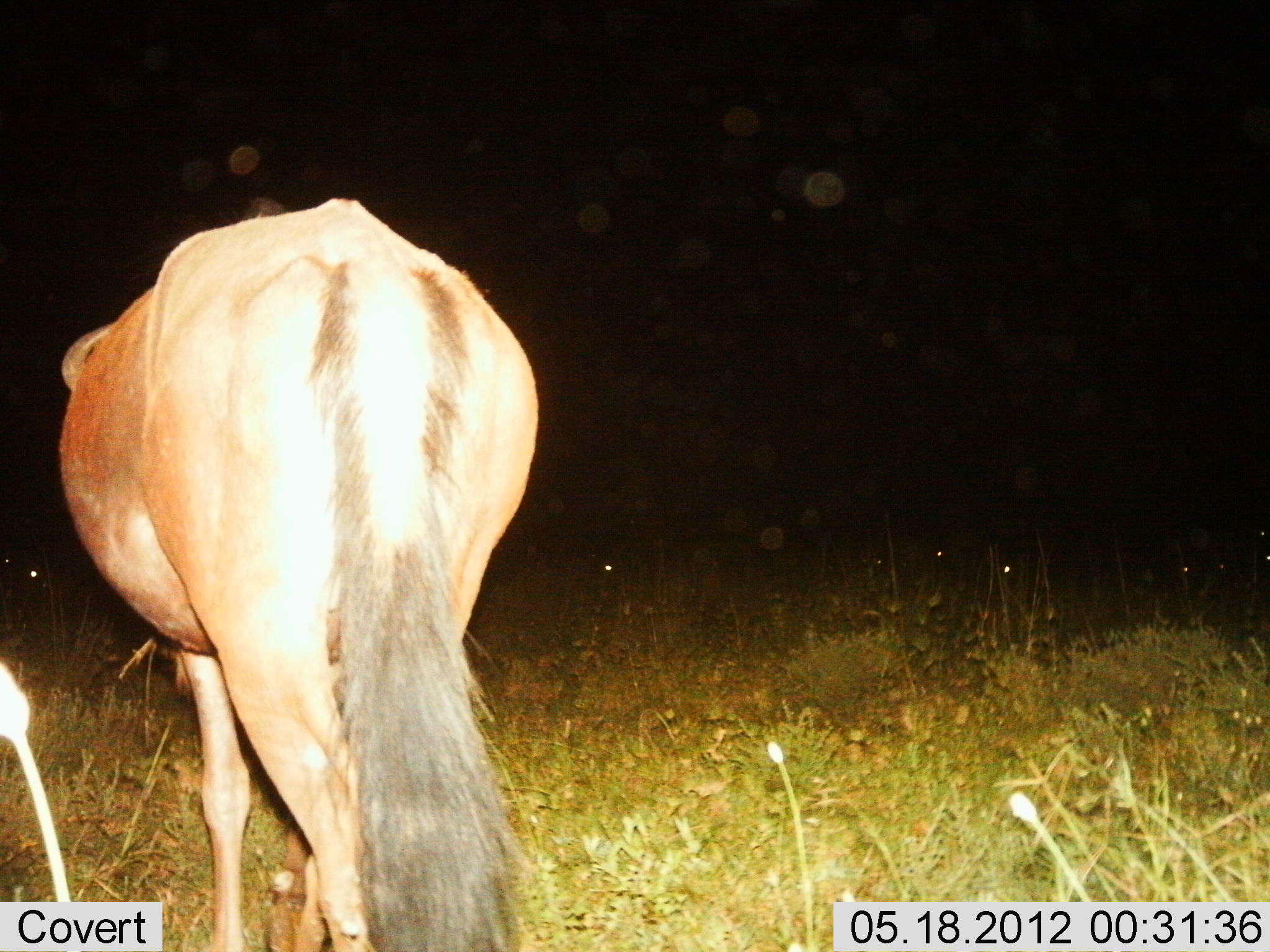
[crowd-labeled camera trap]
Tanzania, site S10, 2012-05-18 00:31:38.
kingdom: Animalia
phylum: Chordata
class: Mammalia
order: Artiodactyla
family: Bovidae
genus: Connochaetes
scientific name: Connochaetes taurinus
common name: blue wildebeest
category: wildebeest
Wildebeest (blue wildebeest) (Connochaetes taurinus), count 1. Behavior (volunteer vote fractions): standing 60%, resting 10%, moving 30%, interacting 0%. Young present (vote fraction): 0%. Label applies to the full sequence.